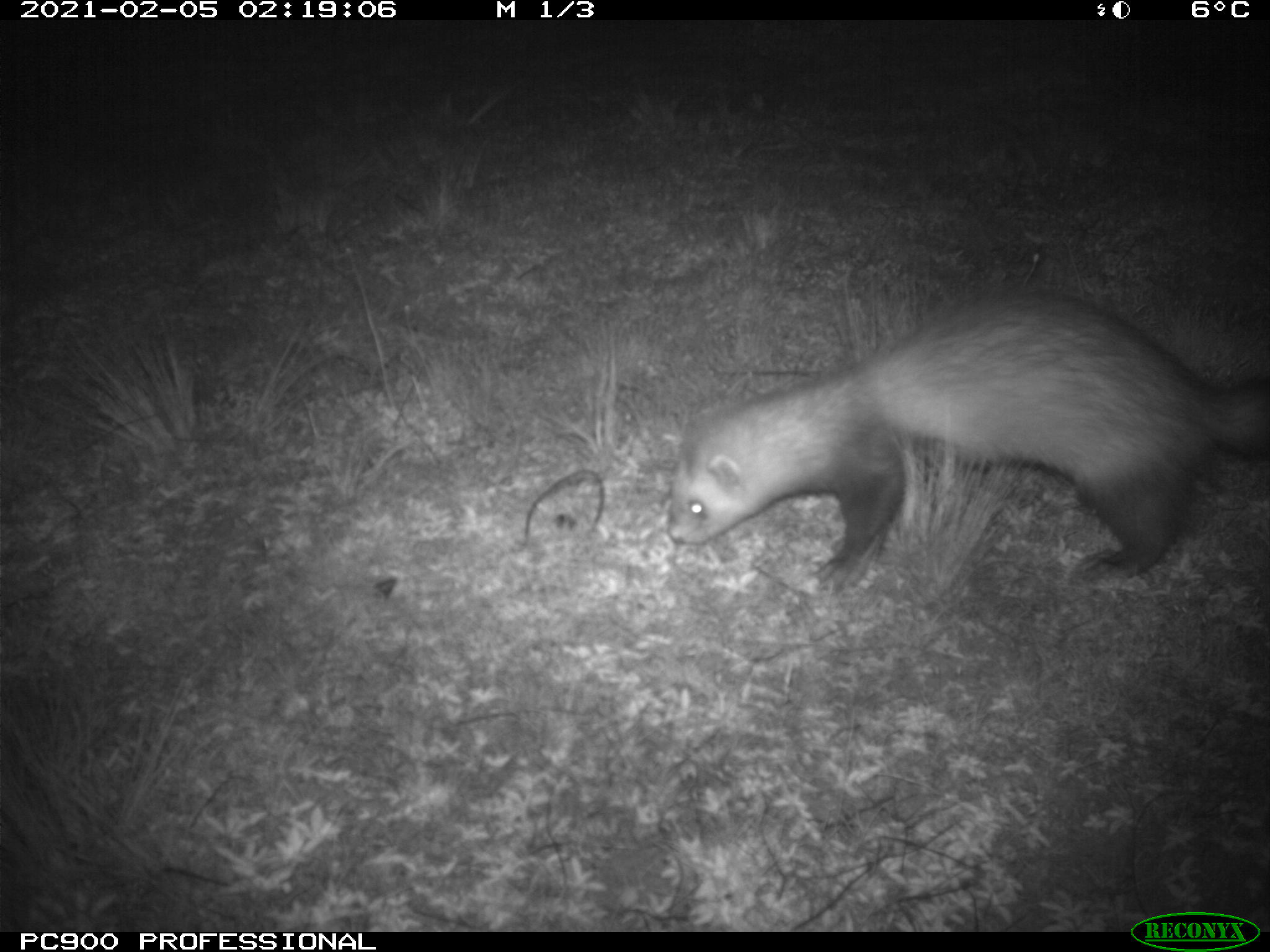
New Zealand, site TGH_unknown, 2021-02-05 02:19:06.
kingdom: Animalia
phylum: Chordata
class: Mammalia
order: Carnivora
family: Mustelidae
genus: Mustela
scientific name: Mustela furo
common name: ferret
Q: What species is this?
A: Ferret (Mustela furo).